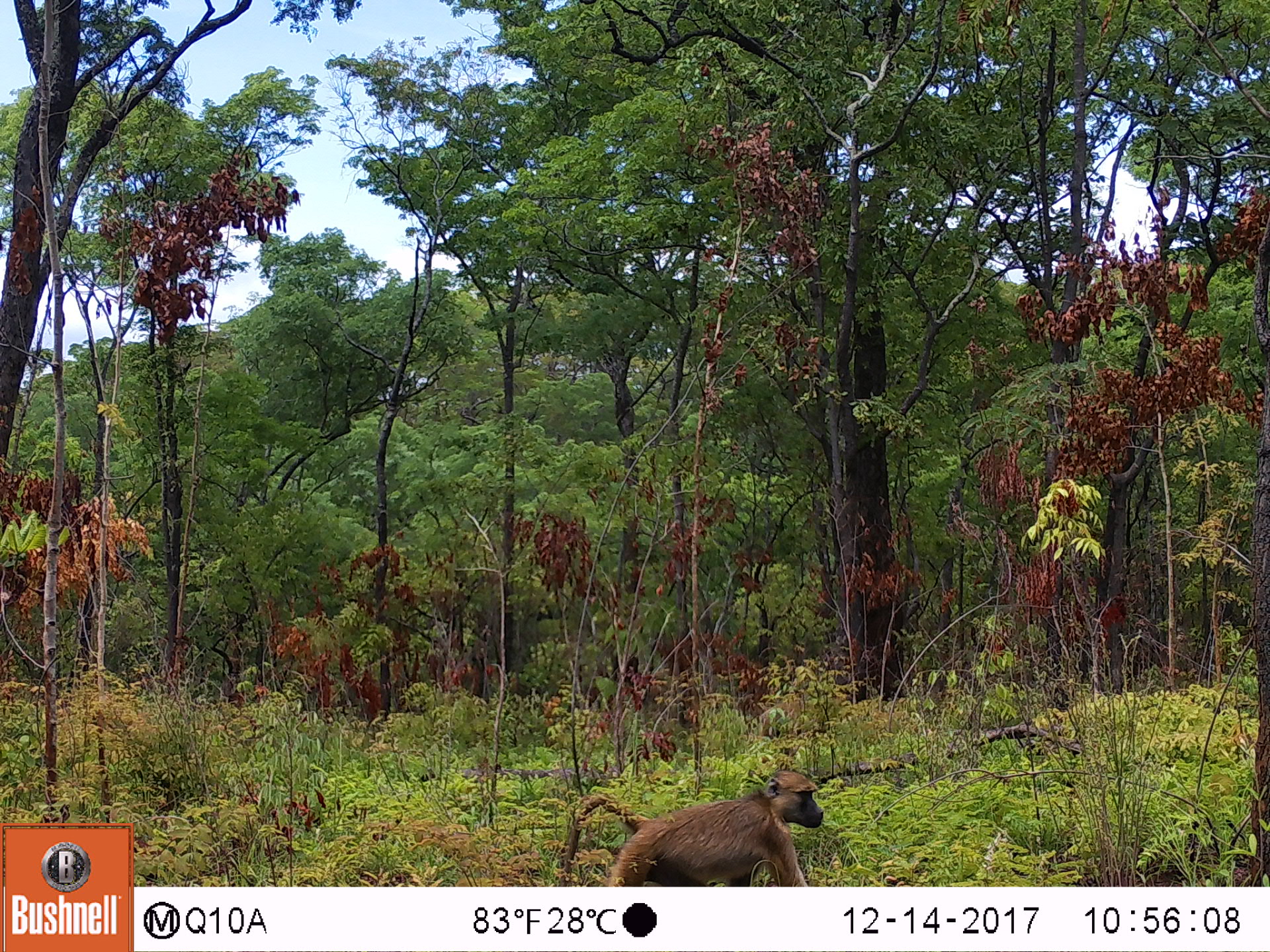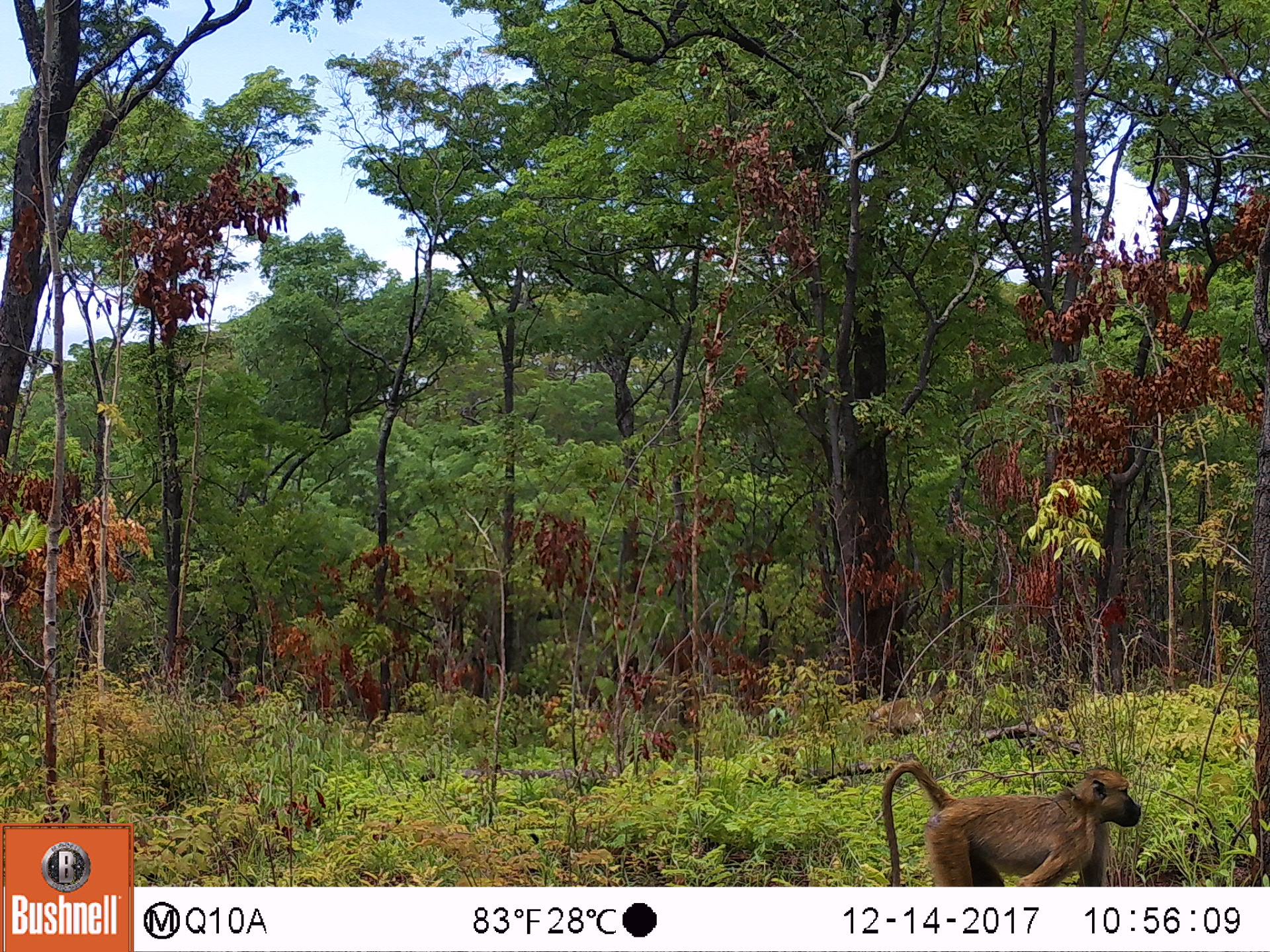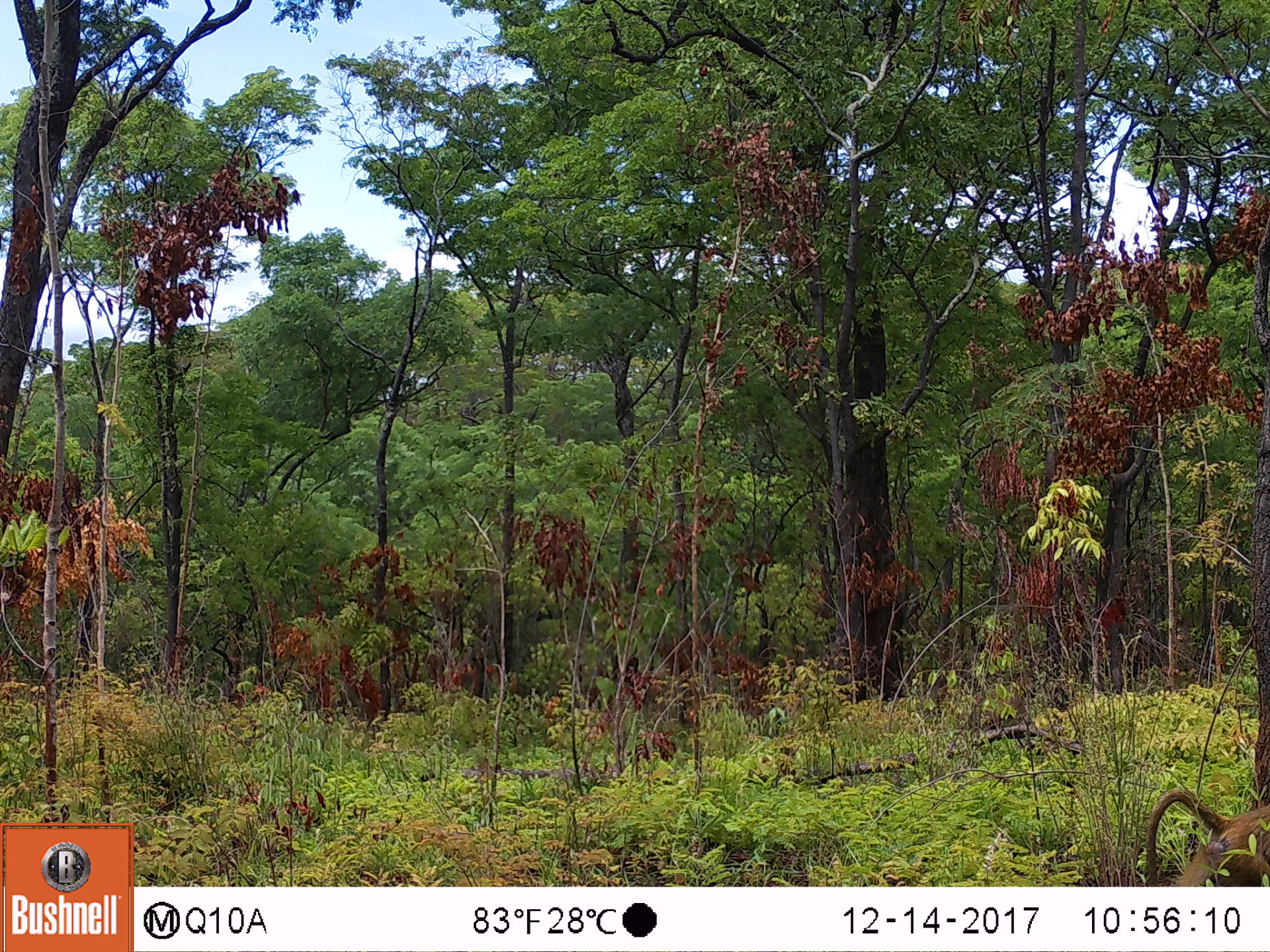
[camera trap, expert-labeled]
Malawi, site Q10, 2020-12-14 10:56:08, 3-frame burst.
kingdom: Animalia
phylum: Chordata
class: Mammalia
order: Primates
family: Cercopithecidae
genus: Papio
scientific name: Papio cynocephalus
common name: yellow baboon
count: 1